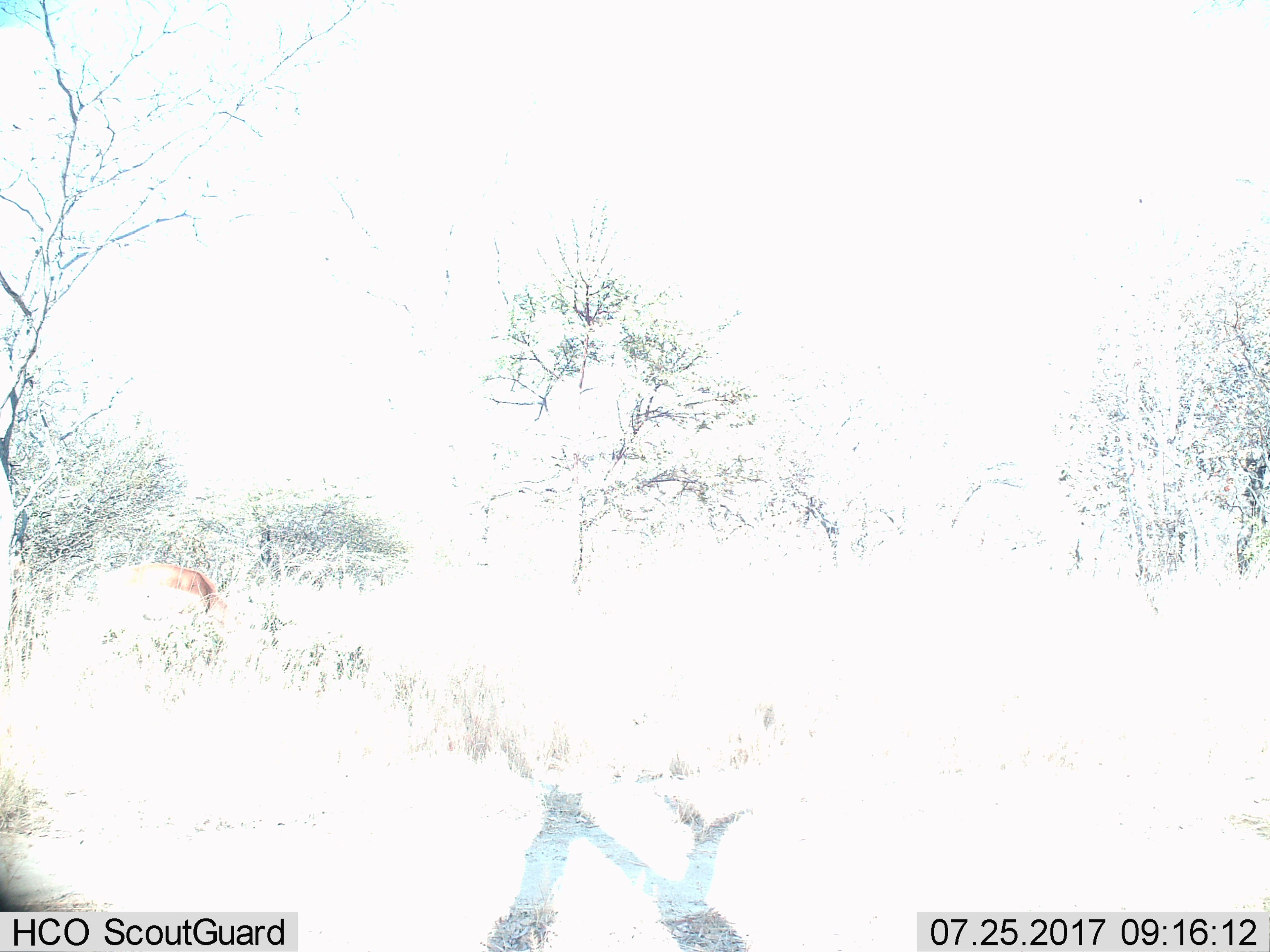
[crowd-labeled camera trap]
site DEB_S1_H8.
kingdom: Animalia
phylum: Chordata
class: Mammalia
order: Artiodactyla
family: Bovidae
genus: Aepyceros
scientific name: Aepyceros melampus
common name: impala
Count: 1.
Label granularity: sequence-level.